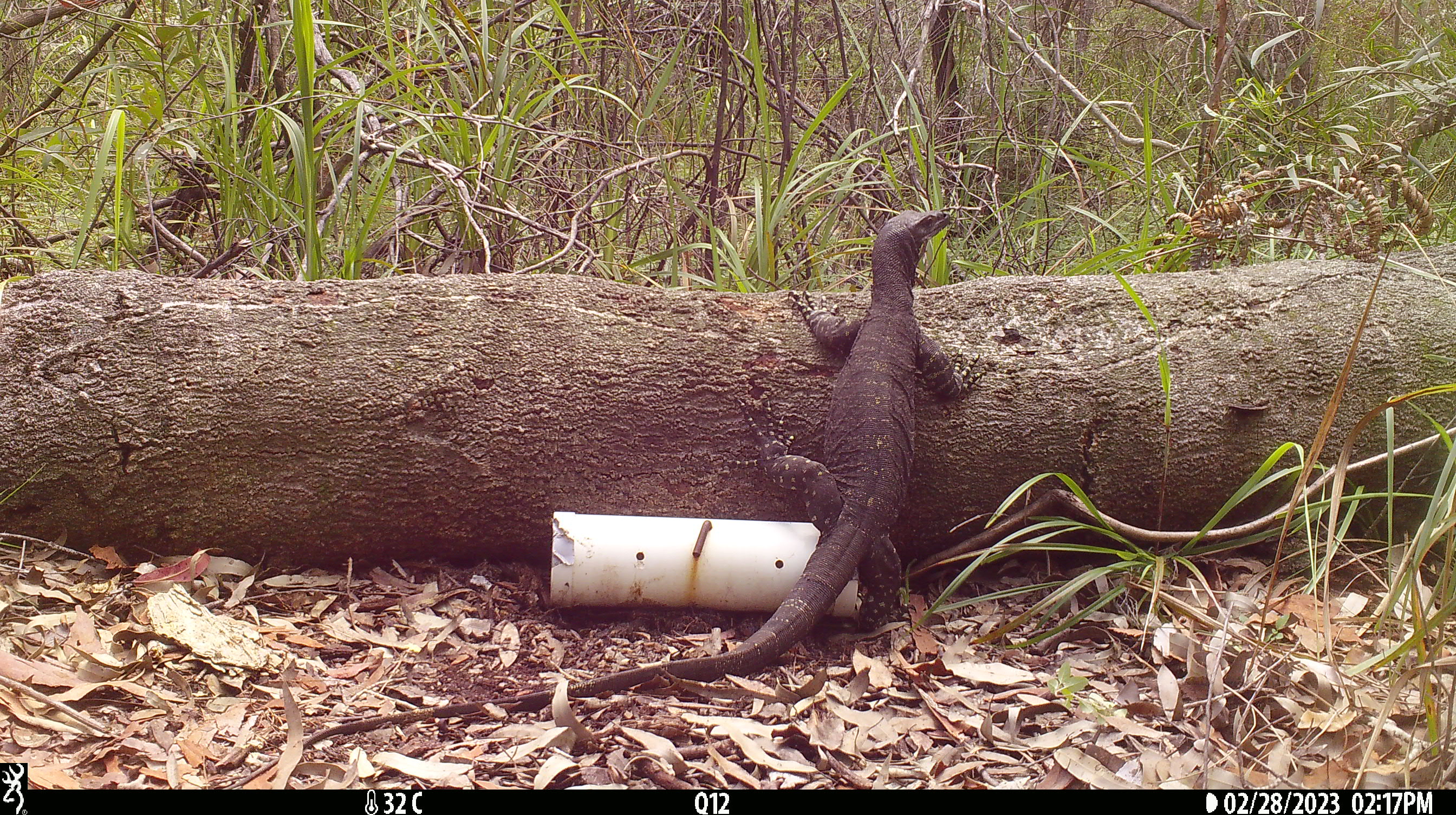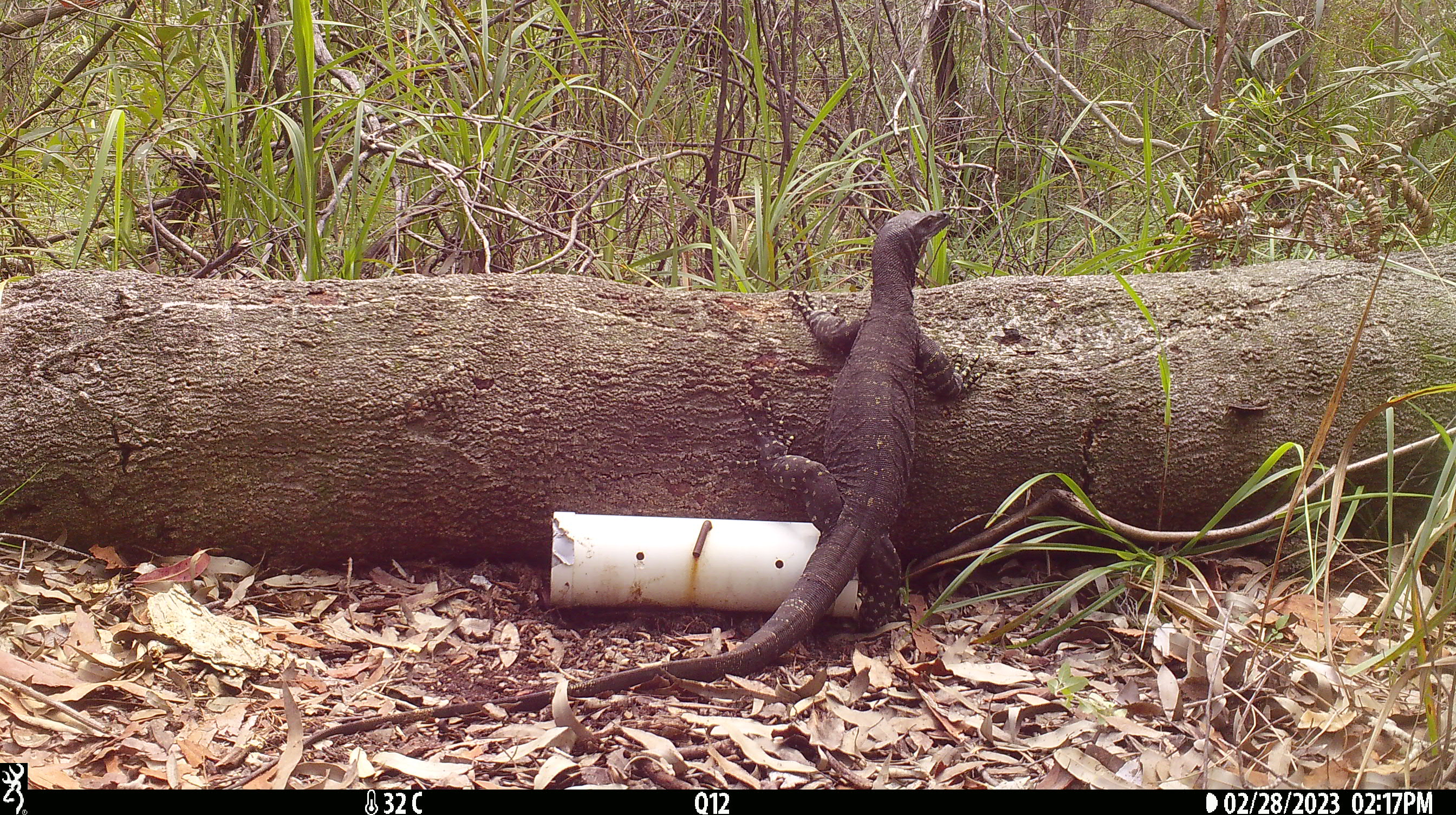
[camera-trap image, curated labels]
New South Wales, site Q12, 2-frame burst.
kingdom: Animalia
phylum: Chordata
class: Reptilia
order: Squamata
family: Varanidae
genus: Varanus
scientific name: Varanus varius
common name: lace monitor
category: goanna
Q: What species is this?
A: Goanna (lace monitor) (Varanus varius).